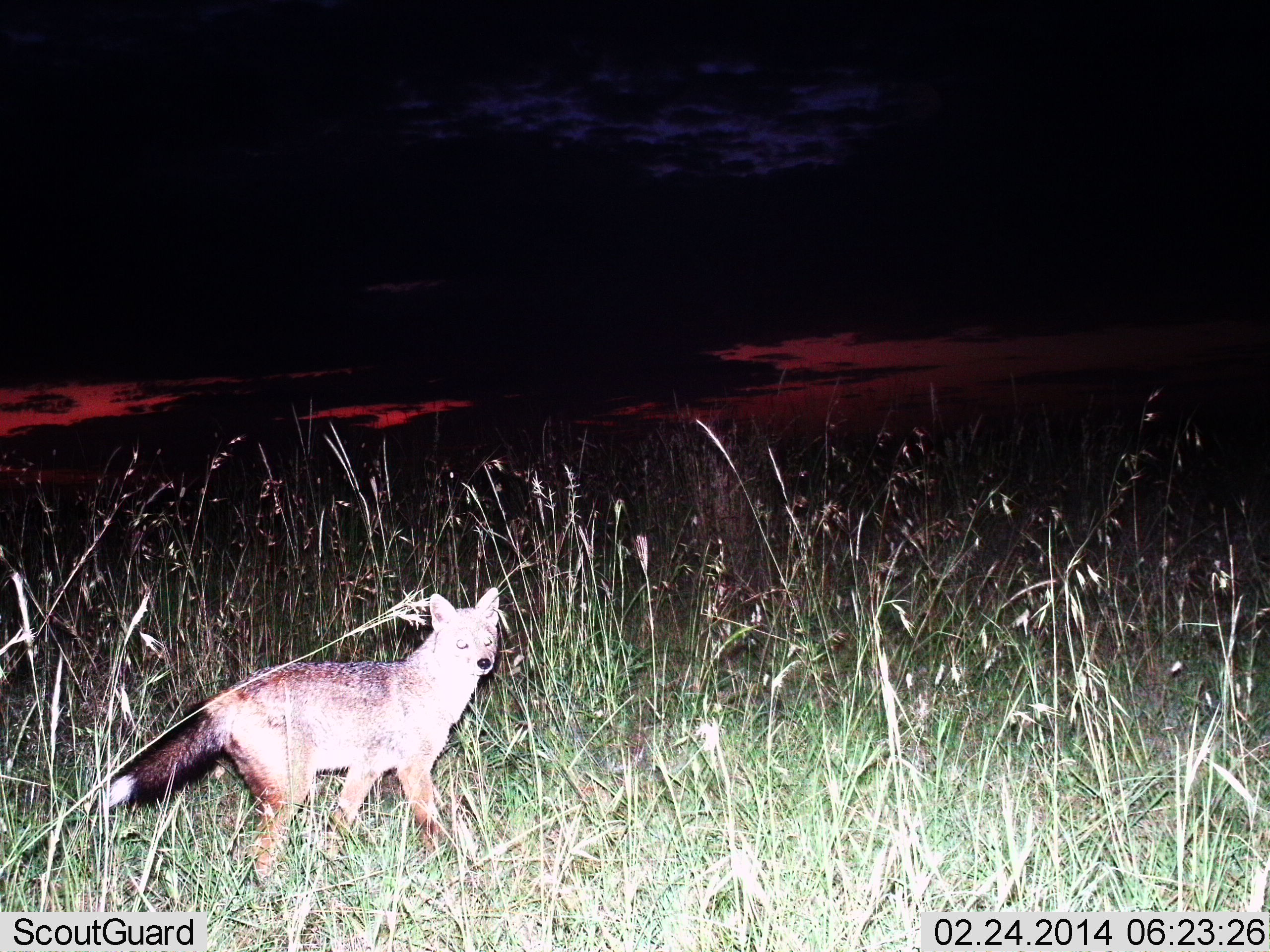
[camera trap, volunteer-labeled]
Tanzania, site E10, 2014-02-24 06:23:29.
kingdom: Animalia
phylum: Chordata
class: Mammalia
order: Carnivora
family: Canidae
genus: Lupulella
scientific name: Lupulella mesomelas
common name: black-backed jackal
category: jackal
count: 1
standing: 40%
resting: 0%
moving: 60%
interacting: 0%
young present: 0%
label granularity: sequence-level